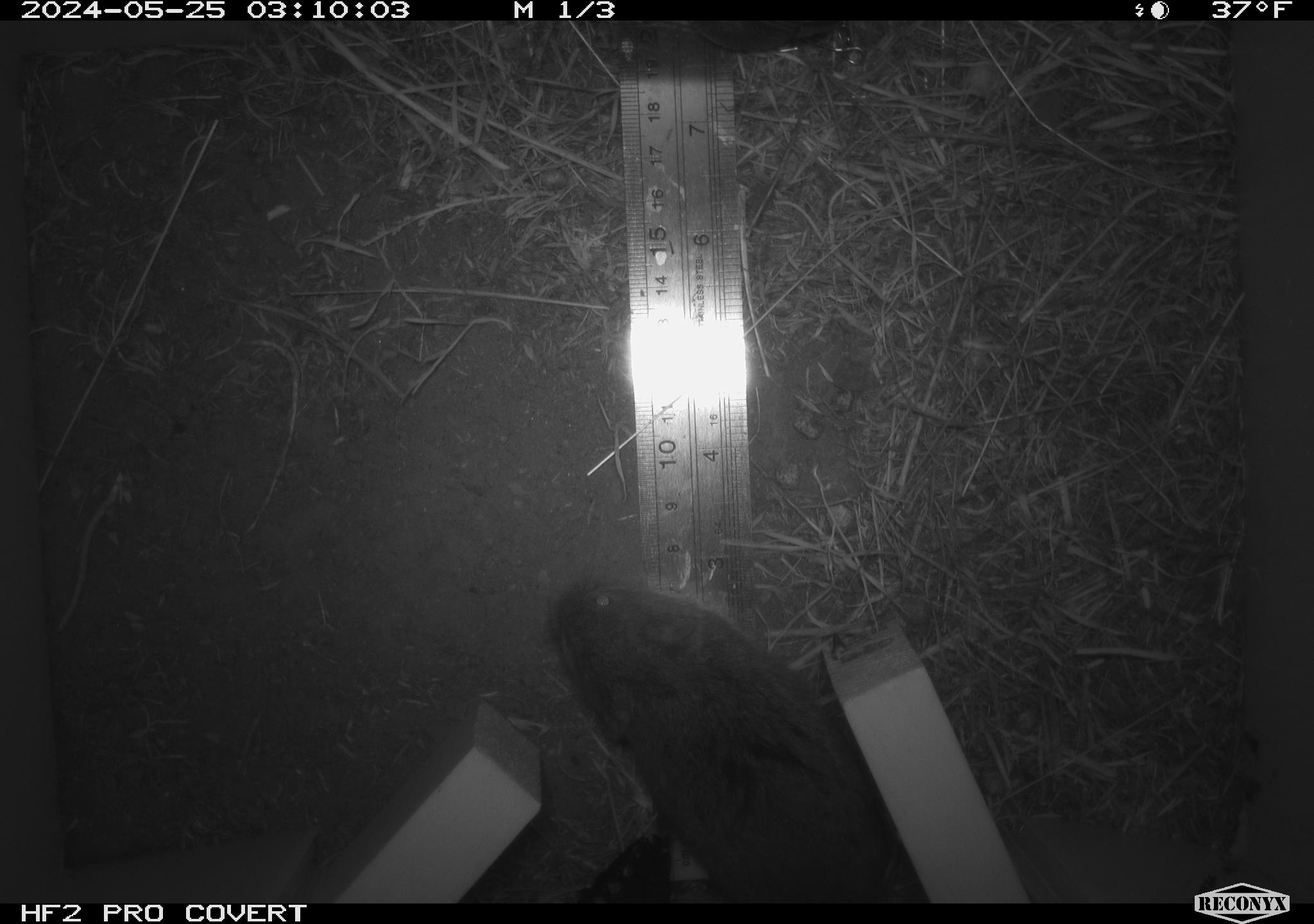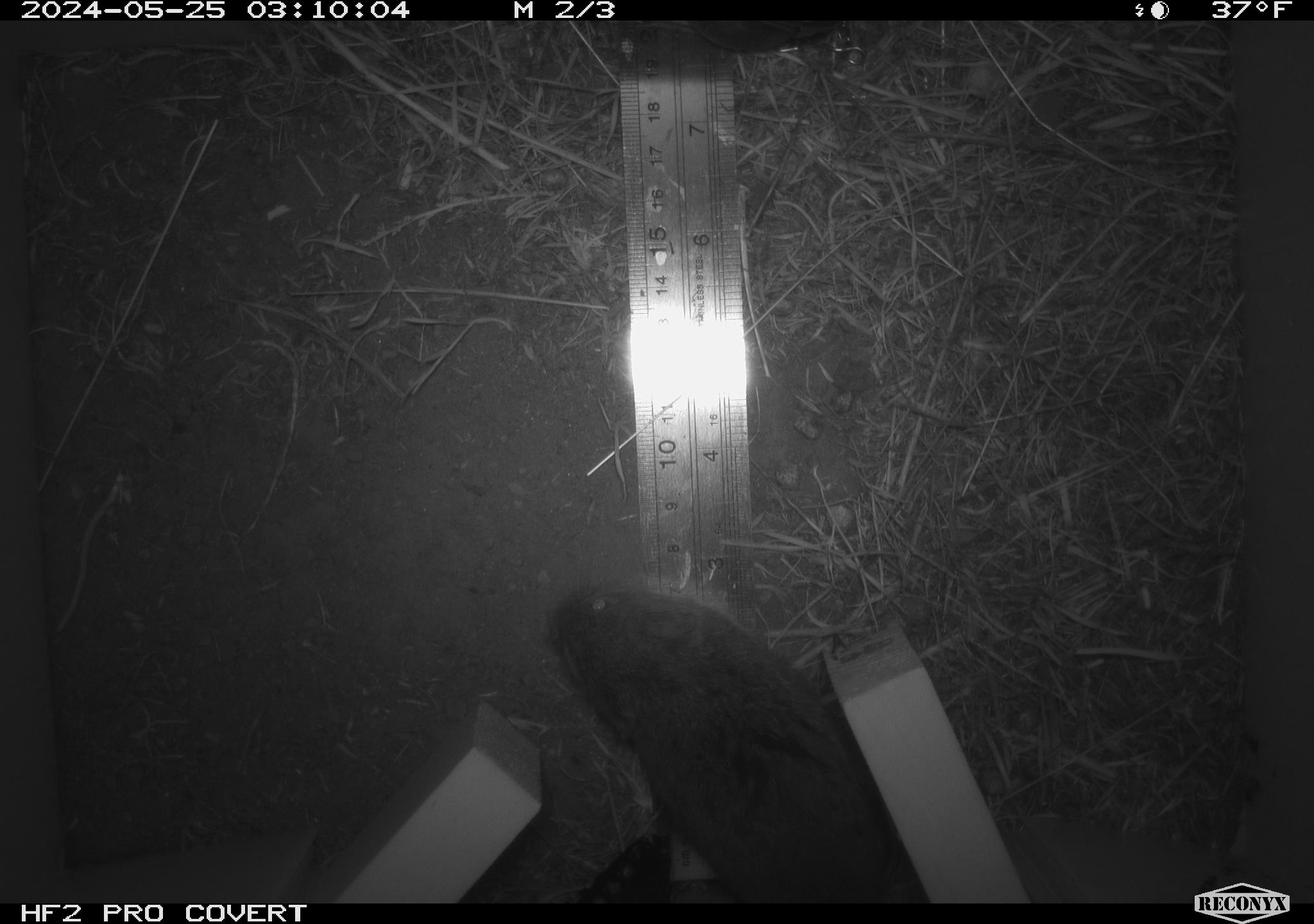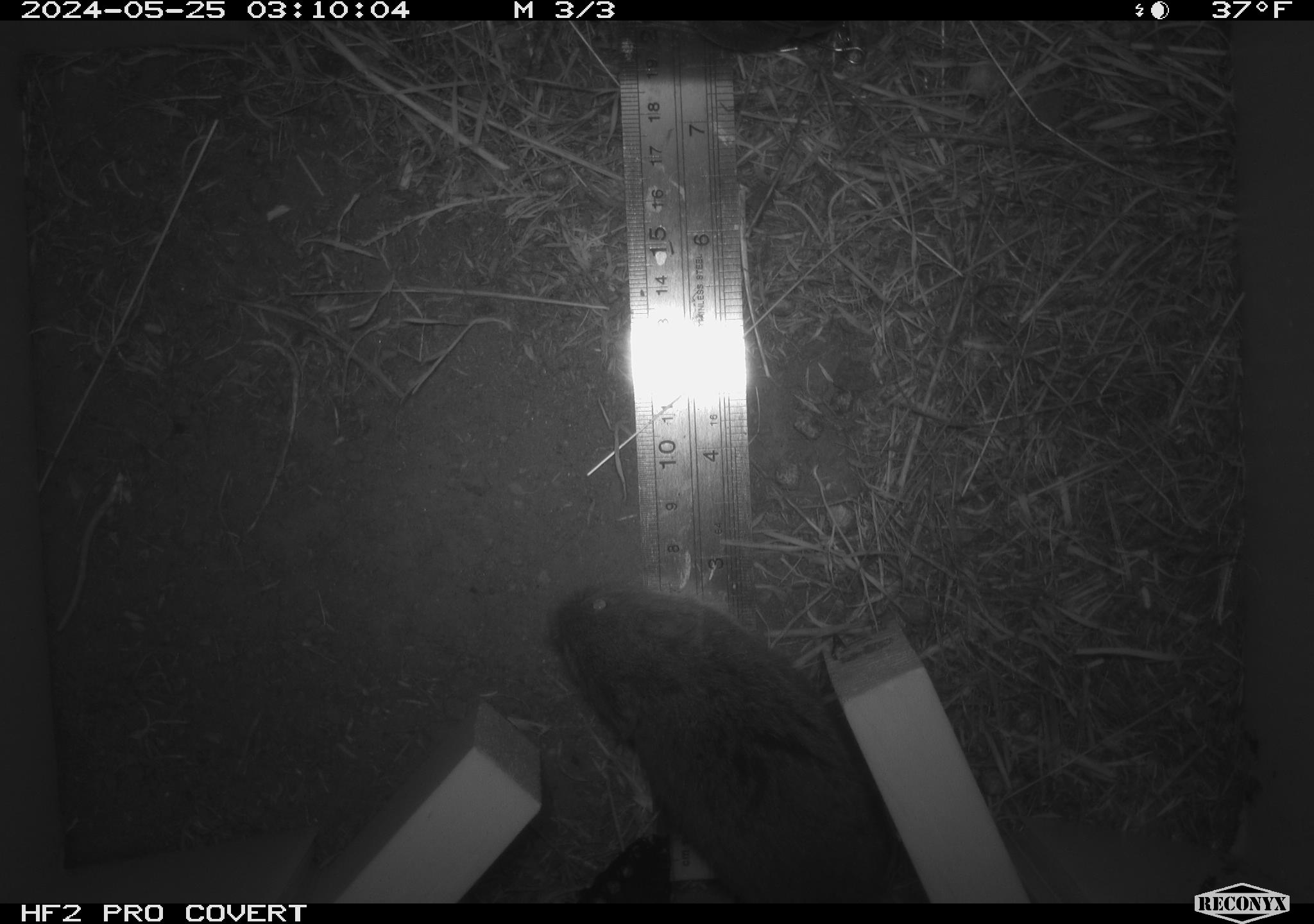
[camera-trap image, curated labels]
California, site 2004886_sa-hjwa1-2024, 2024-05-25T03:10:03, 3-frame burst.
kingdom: Animalia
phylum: Chordata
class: Mammalia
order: Rodentia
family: Cricetidae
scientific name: Cricetidae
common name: hamsters, voles, lemmings, and allies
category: cricetidae family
Cricetidae family (hamsters, voles, lemmings, and allies) (Cricetidae).